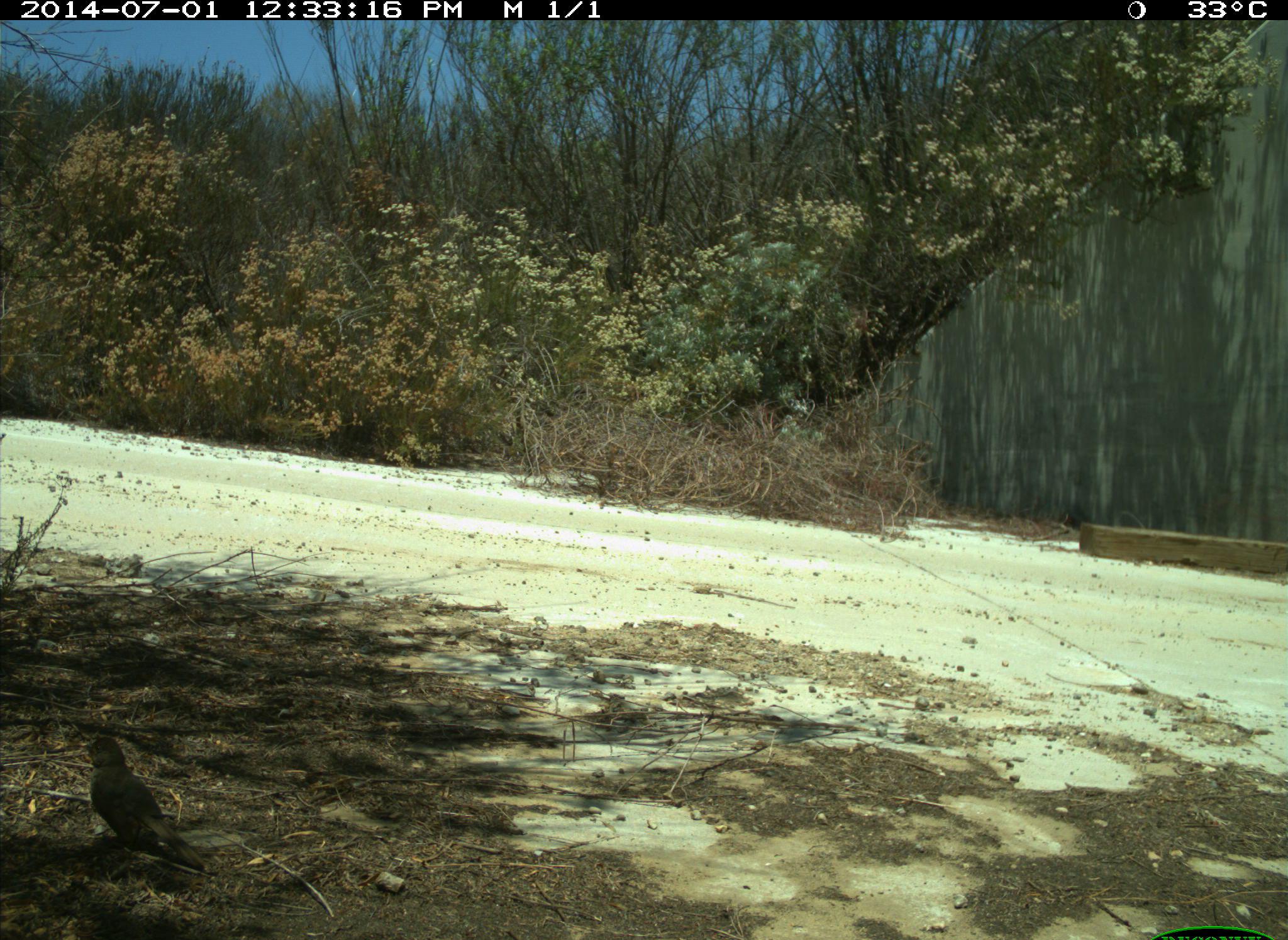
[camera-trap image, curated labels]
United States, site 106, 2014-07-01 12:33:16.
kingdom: Animalia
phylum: Chordata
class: Aves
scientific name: Aves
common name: bird